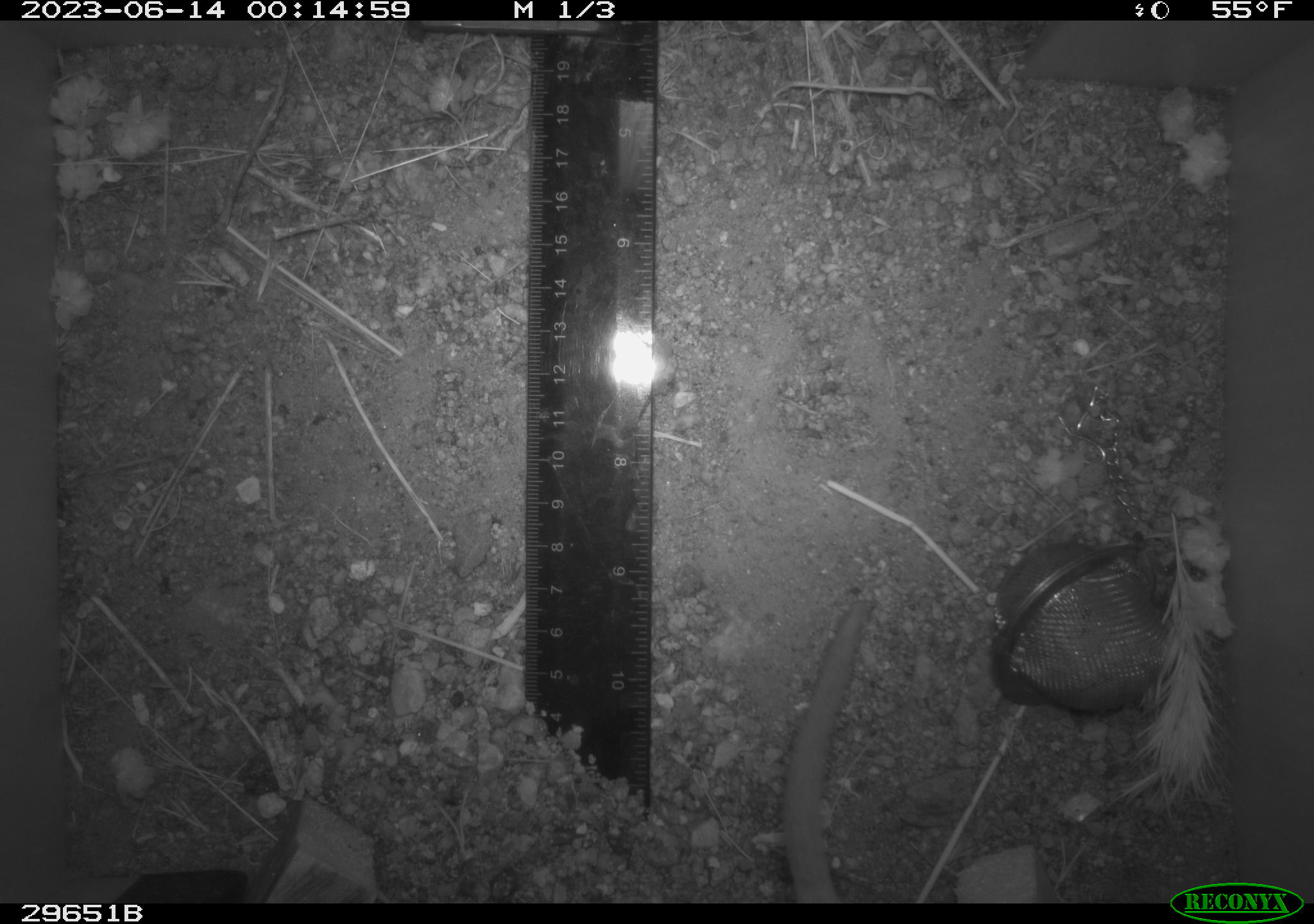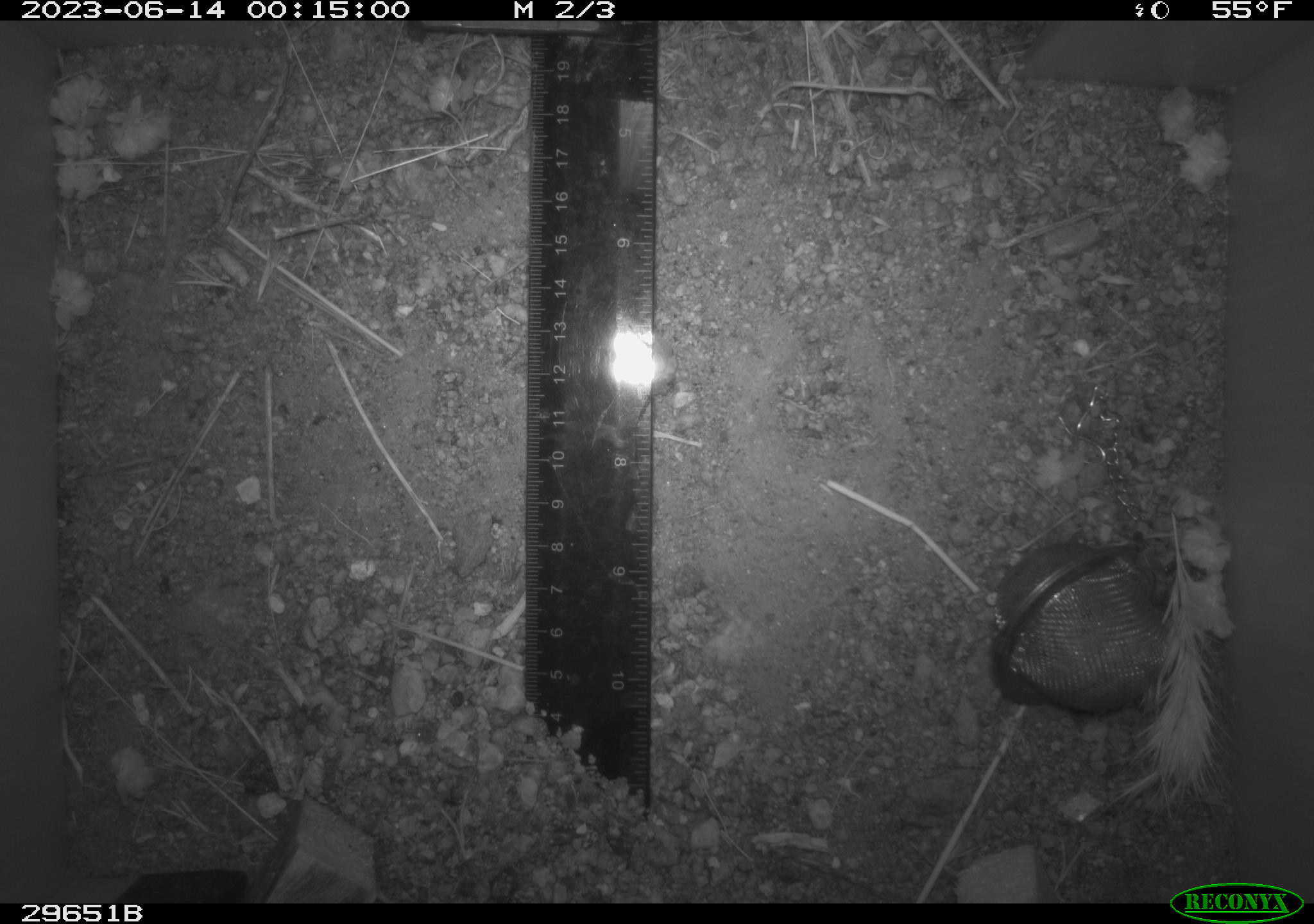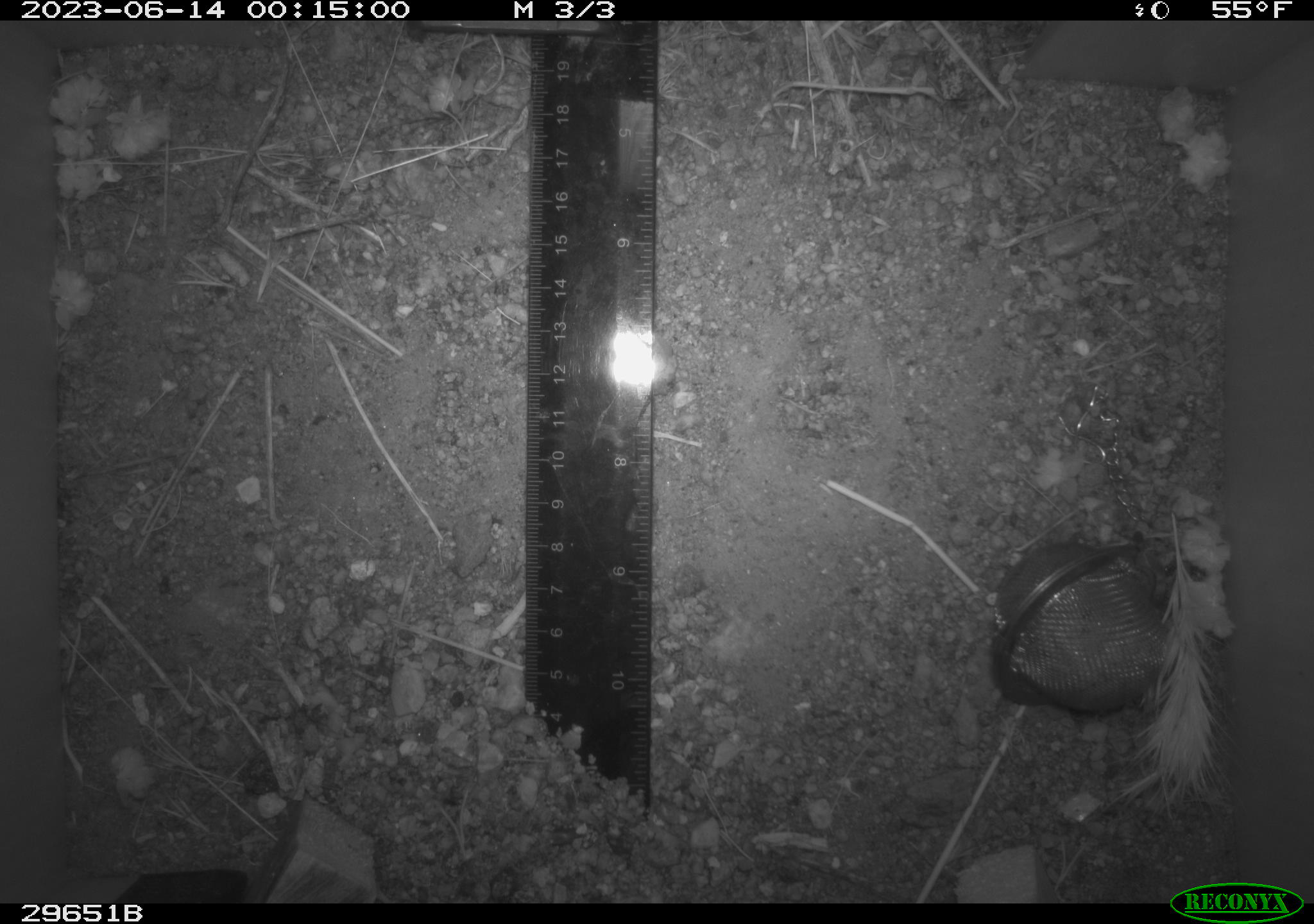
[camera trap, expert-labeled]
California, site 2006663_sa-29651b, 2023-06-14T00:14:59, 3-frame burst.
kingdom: Animalia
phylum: Chordata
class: Mammalia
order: Rodentia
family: Cricetidae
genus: Neotoma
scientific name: Neotoma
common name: pack rat or woodrat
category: neotoma species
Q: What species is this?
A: Neotoma species (pack rat or woodrat) (Neotoma).